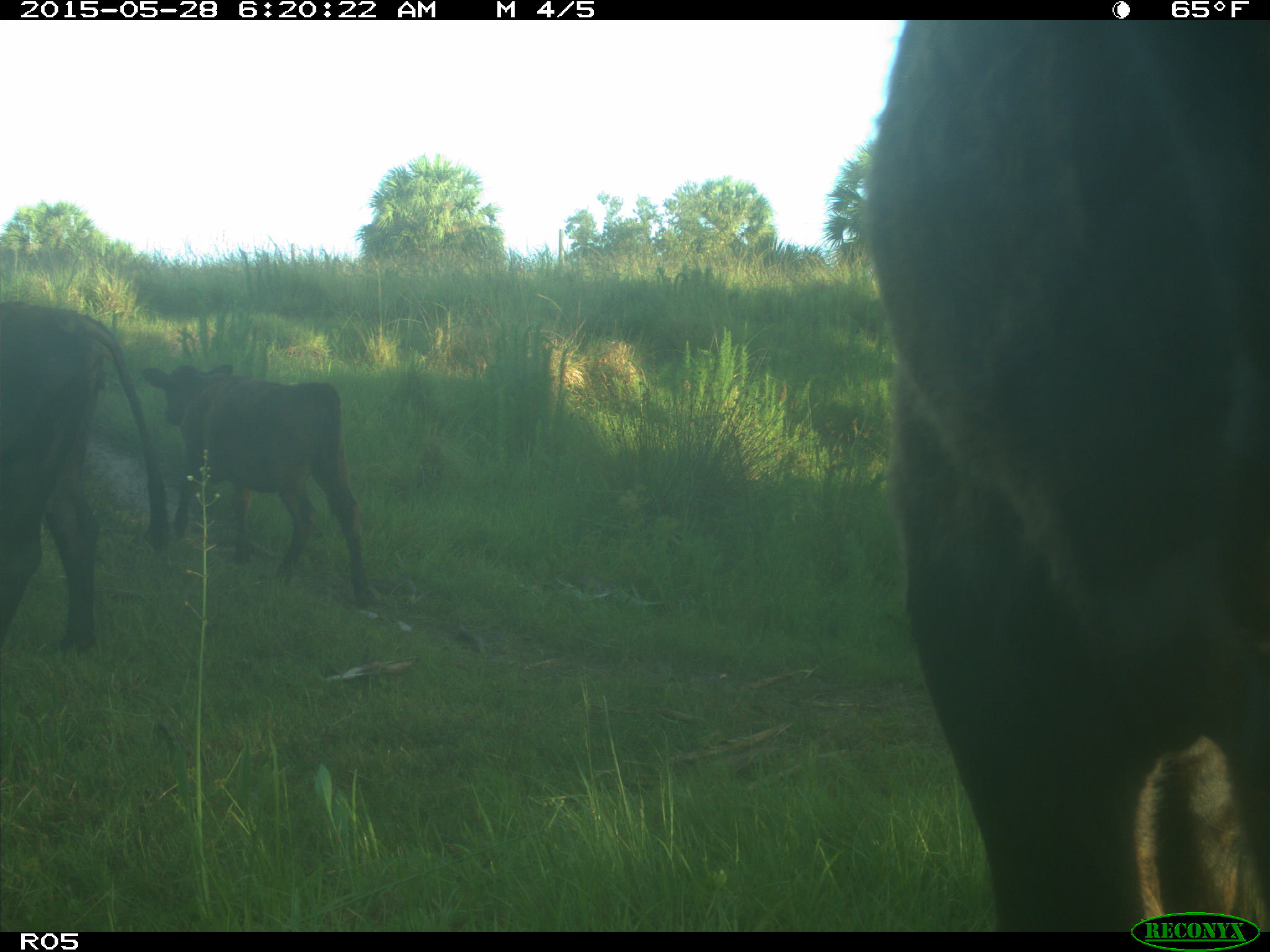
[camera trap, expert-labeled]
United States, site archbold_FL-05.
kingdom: Animalia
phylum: Chordata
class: Mammalia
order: Artiodactyla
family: Bovidae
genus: Bos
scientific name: Bos taurus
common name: domestic cow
Bos taurus (domestic cow).